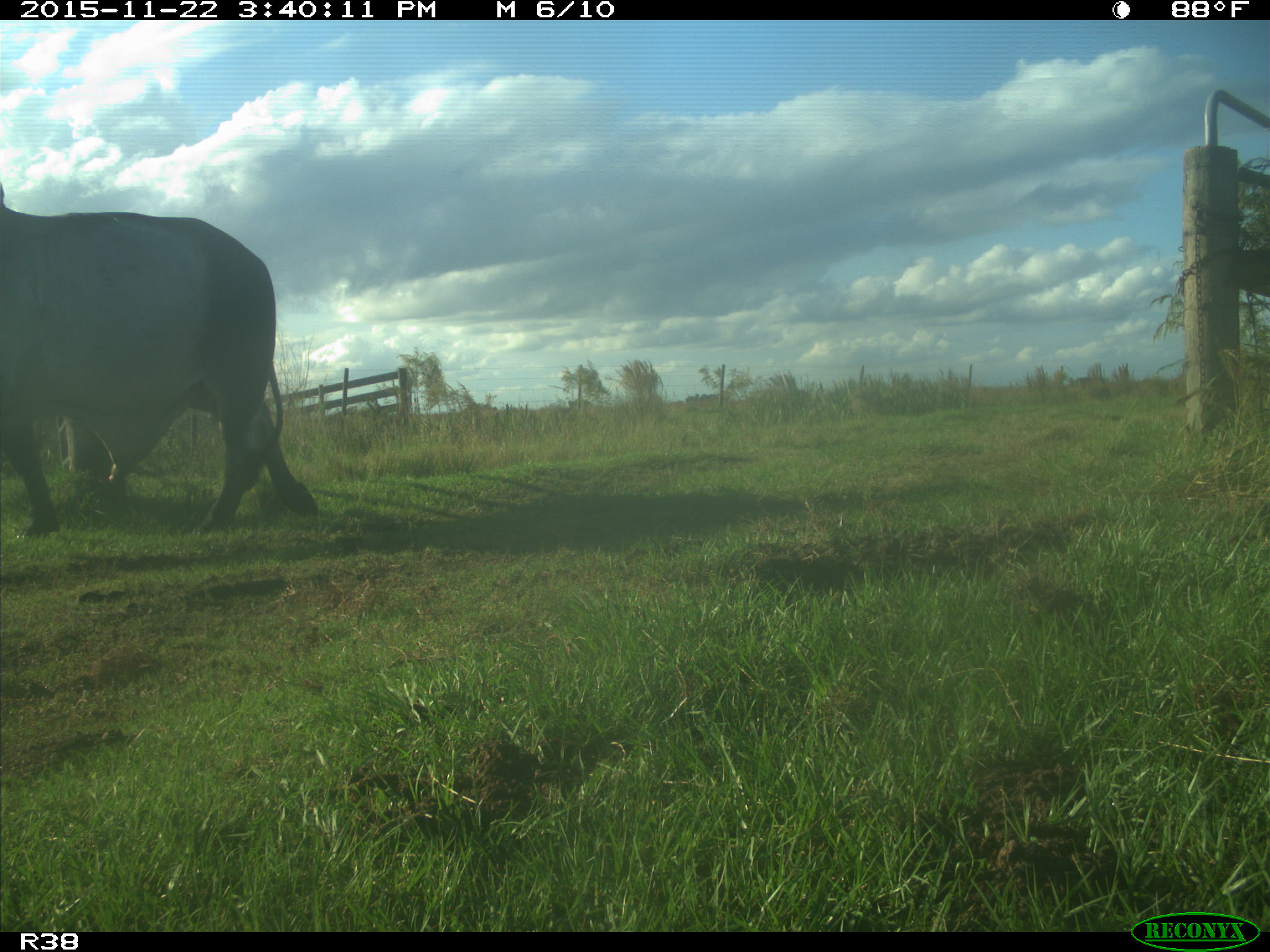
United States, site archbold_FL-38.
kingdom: Animalia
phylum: Chordata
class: Mammalia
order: Artiodactyla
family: Bovidae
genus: Bos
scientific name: Bos taurus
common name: domestic cow